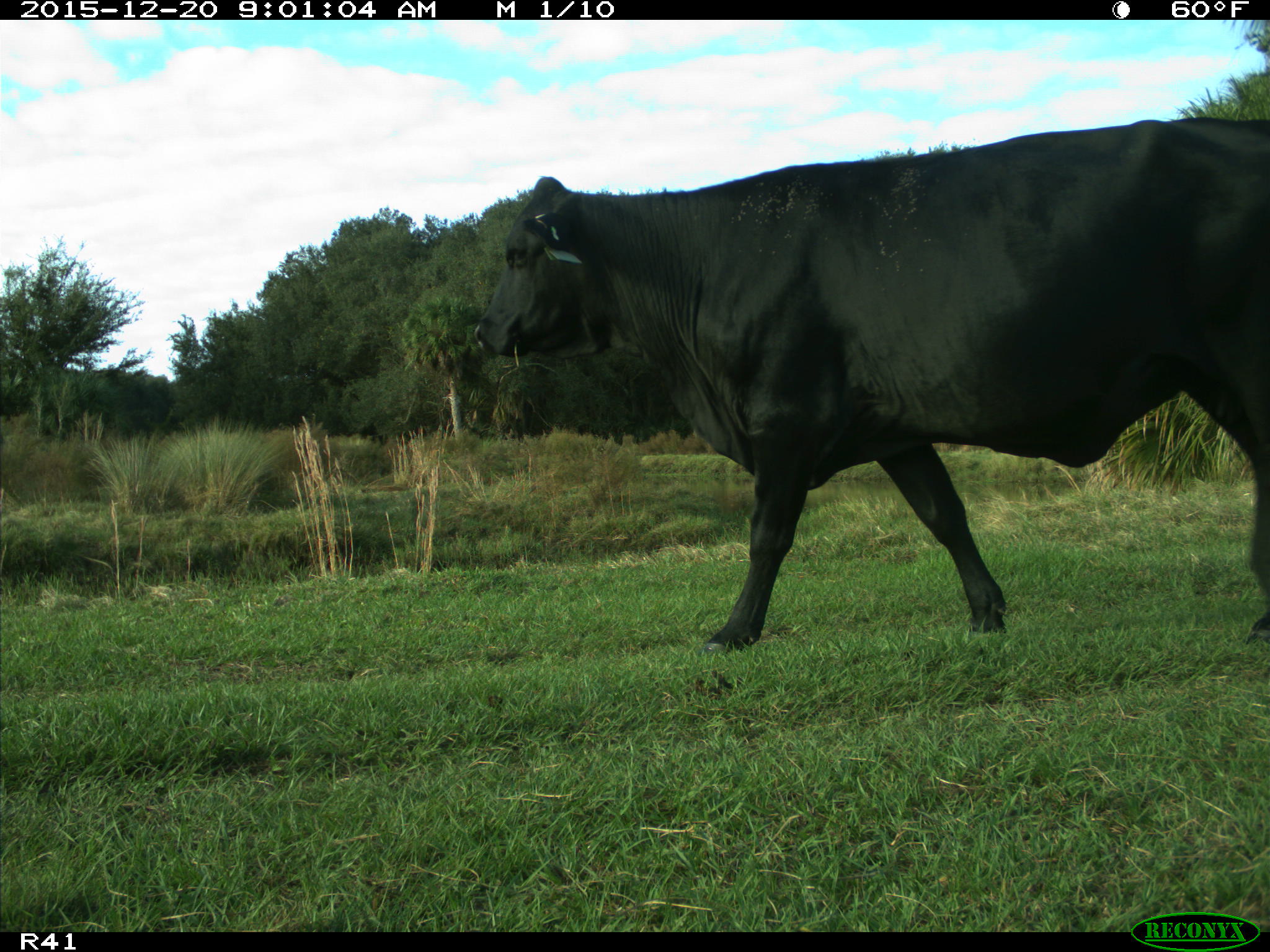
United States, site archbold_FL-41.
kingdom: Animalia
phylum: Chordata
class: Mammalia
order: Artiodactyla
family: Bovidae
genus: Bos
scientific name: Bos taurus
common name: domestic cow